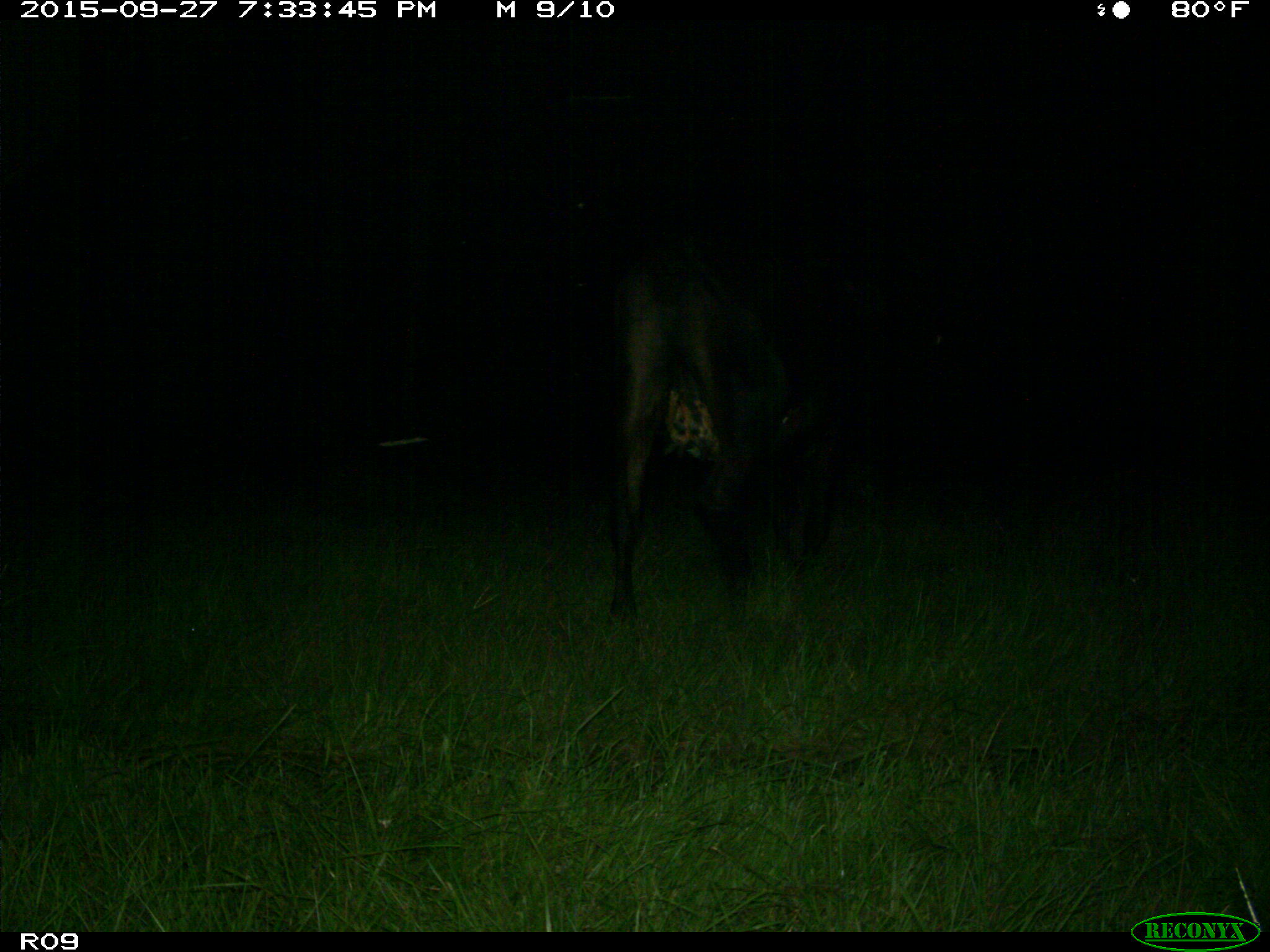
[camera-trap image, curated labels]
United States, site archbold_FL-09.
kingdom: Animalia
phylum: Chordata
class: Mammalia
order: Artiodactyla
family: Bovidae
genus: Bos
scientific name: Bos taurus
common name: domestic cow